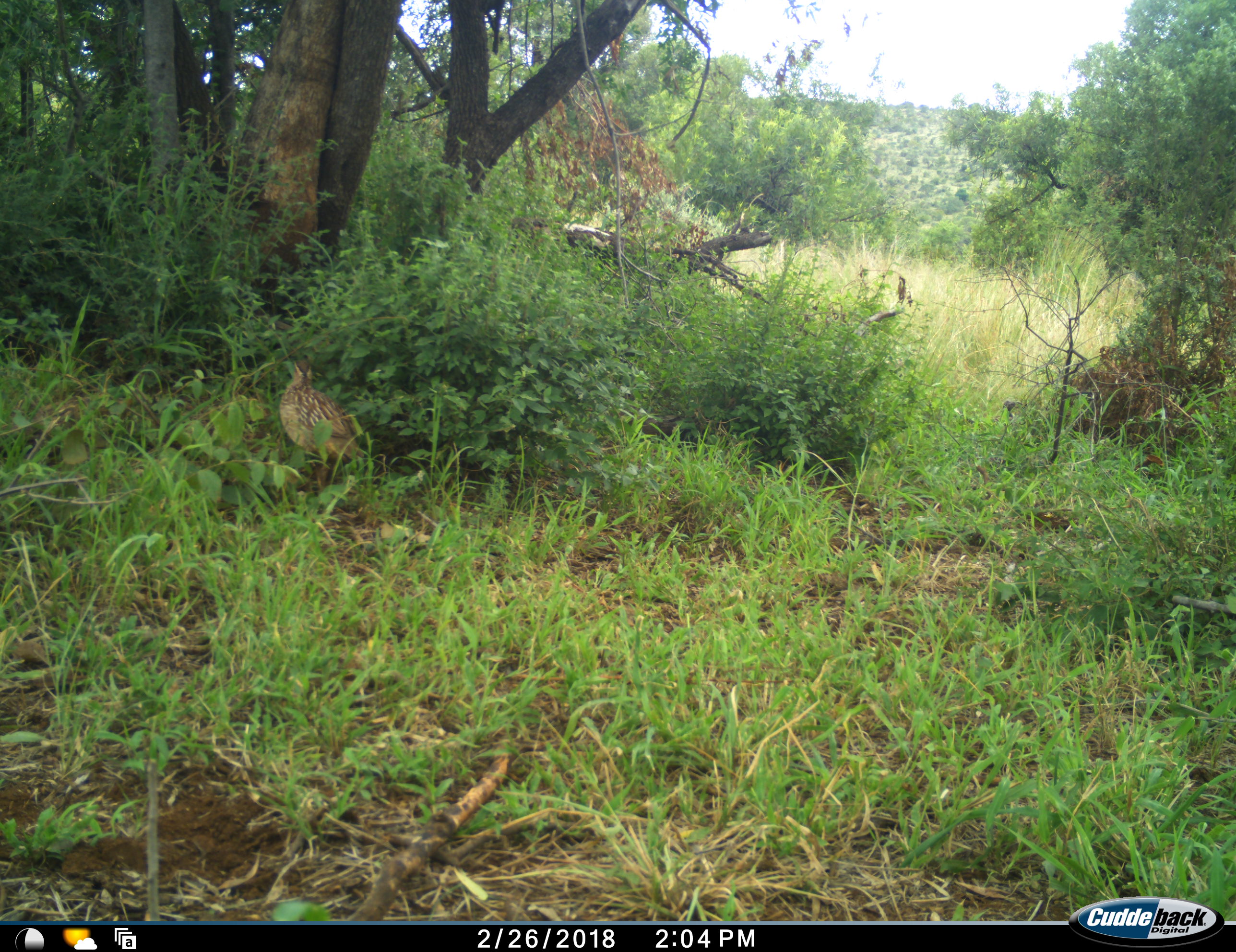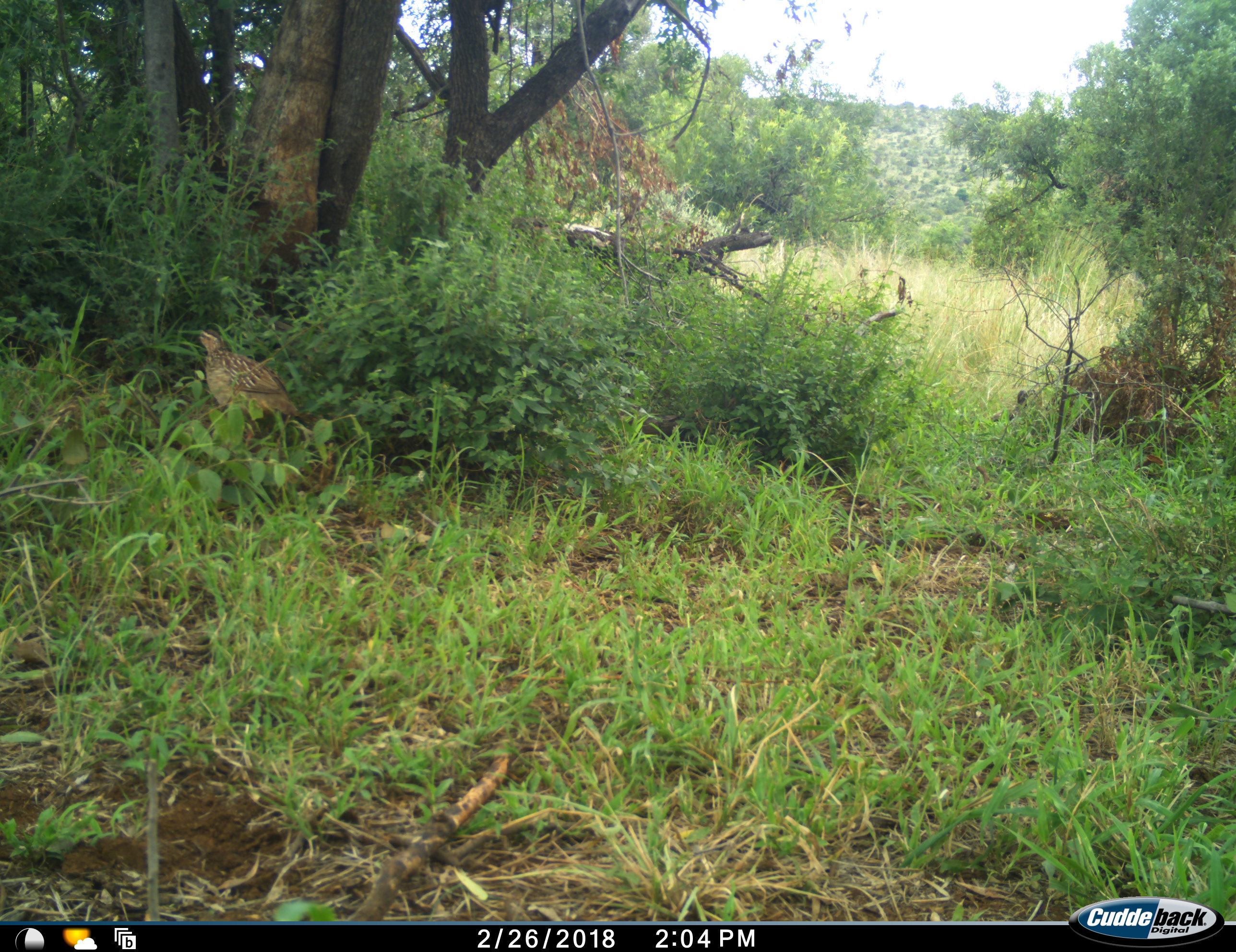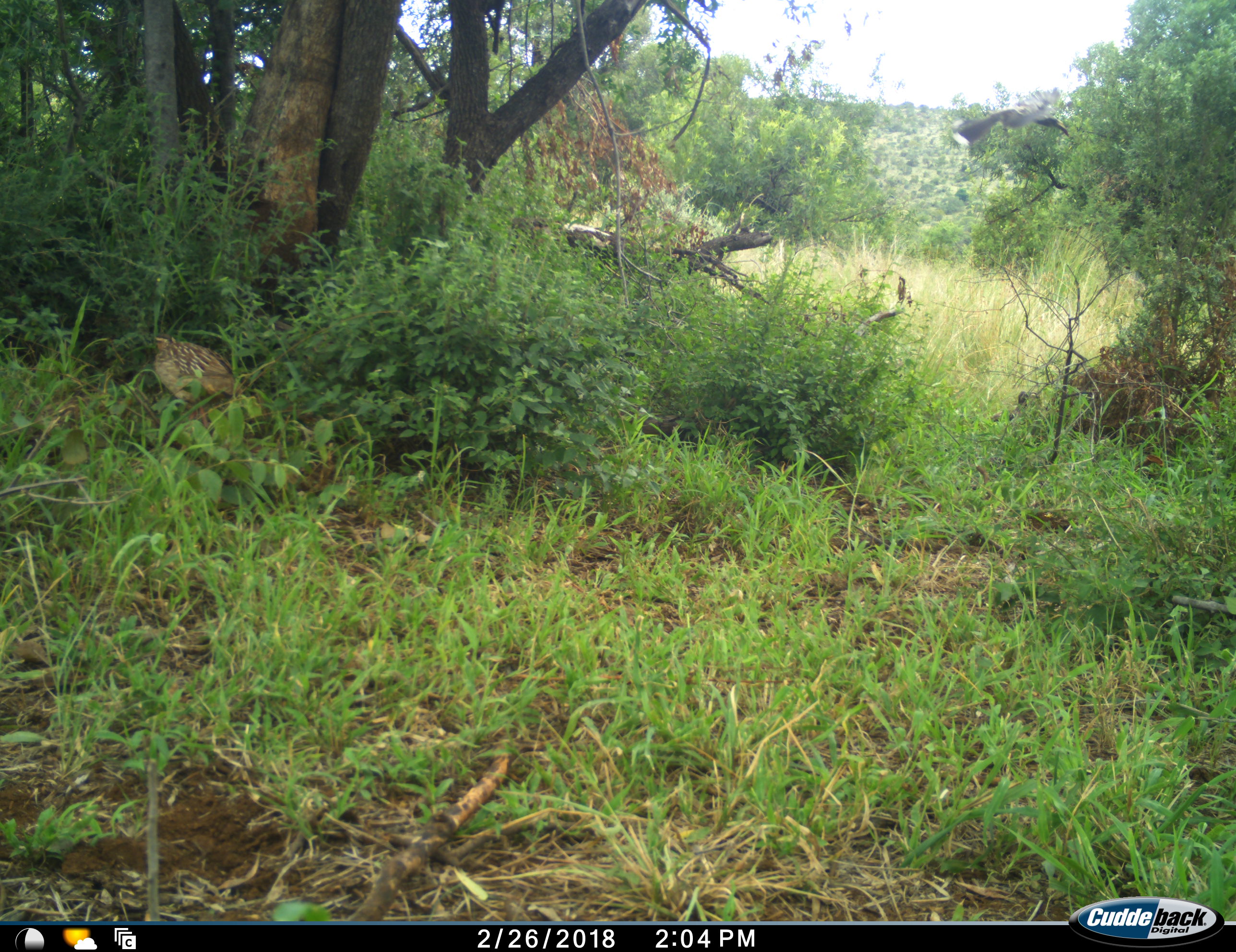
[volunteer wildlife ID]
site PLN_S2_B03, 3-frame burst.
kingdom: Animalia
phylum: Chordata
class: Aves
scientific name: Aves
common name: bird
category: birdother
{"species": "birdother (bird) (Aves)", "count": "2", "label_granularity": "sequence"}